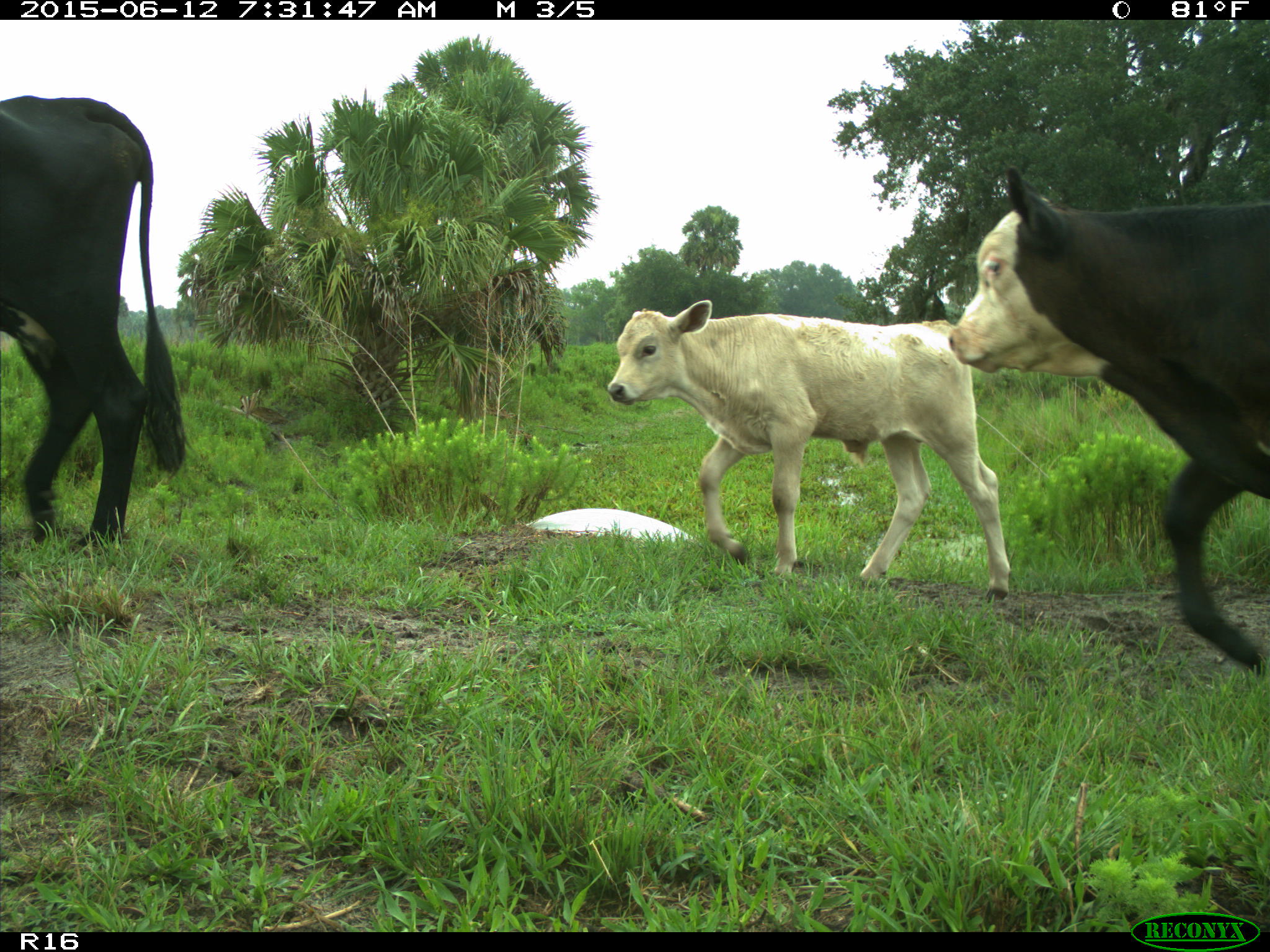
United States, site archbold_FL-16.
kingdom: Animalia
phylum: Chordata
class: Mammalia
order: Artiodactyla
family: Bovidae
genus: Bos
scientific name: Bos taurus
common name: domestic cow